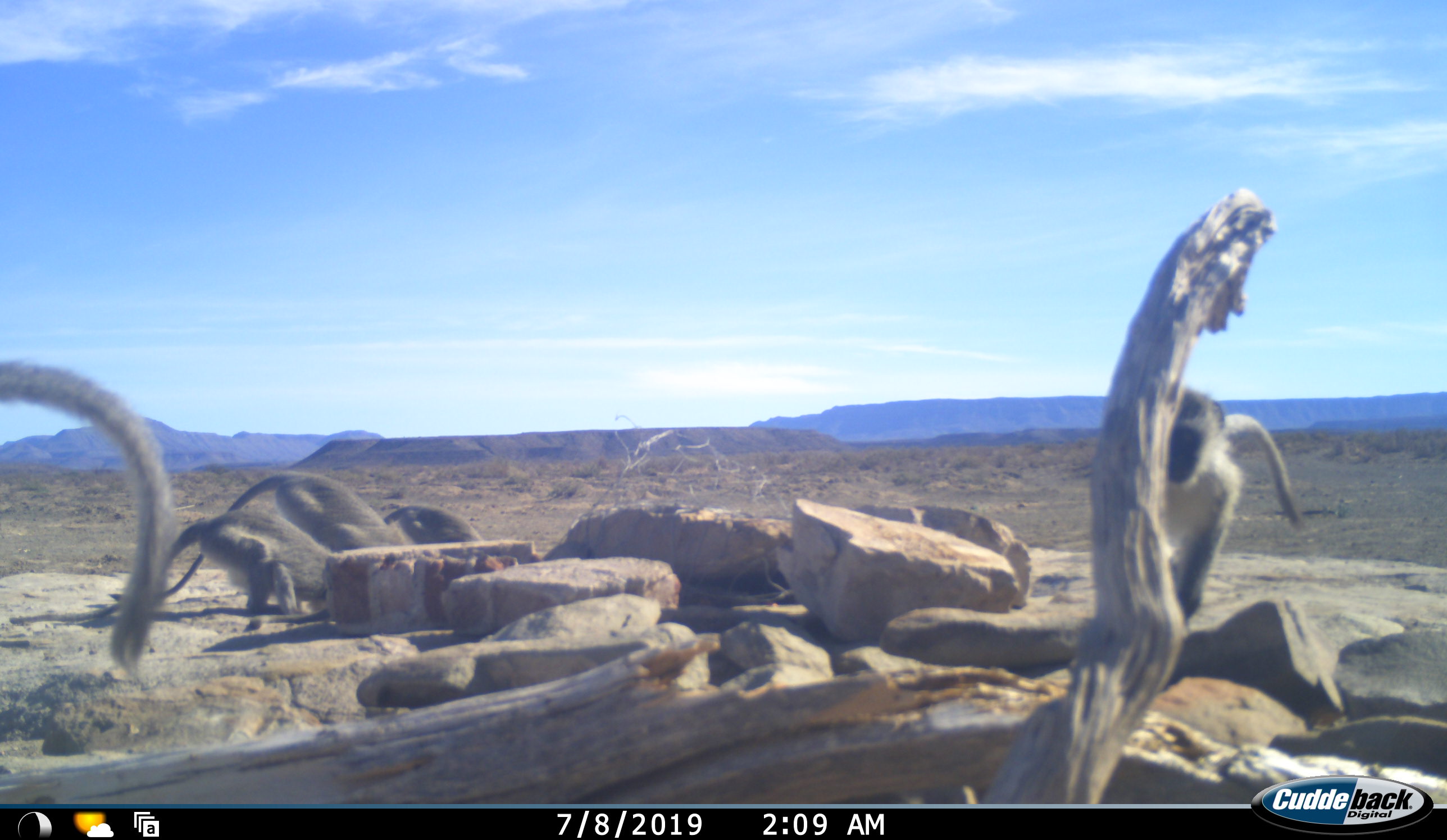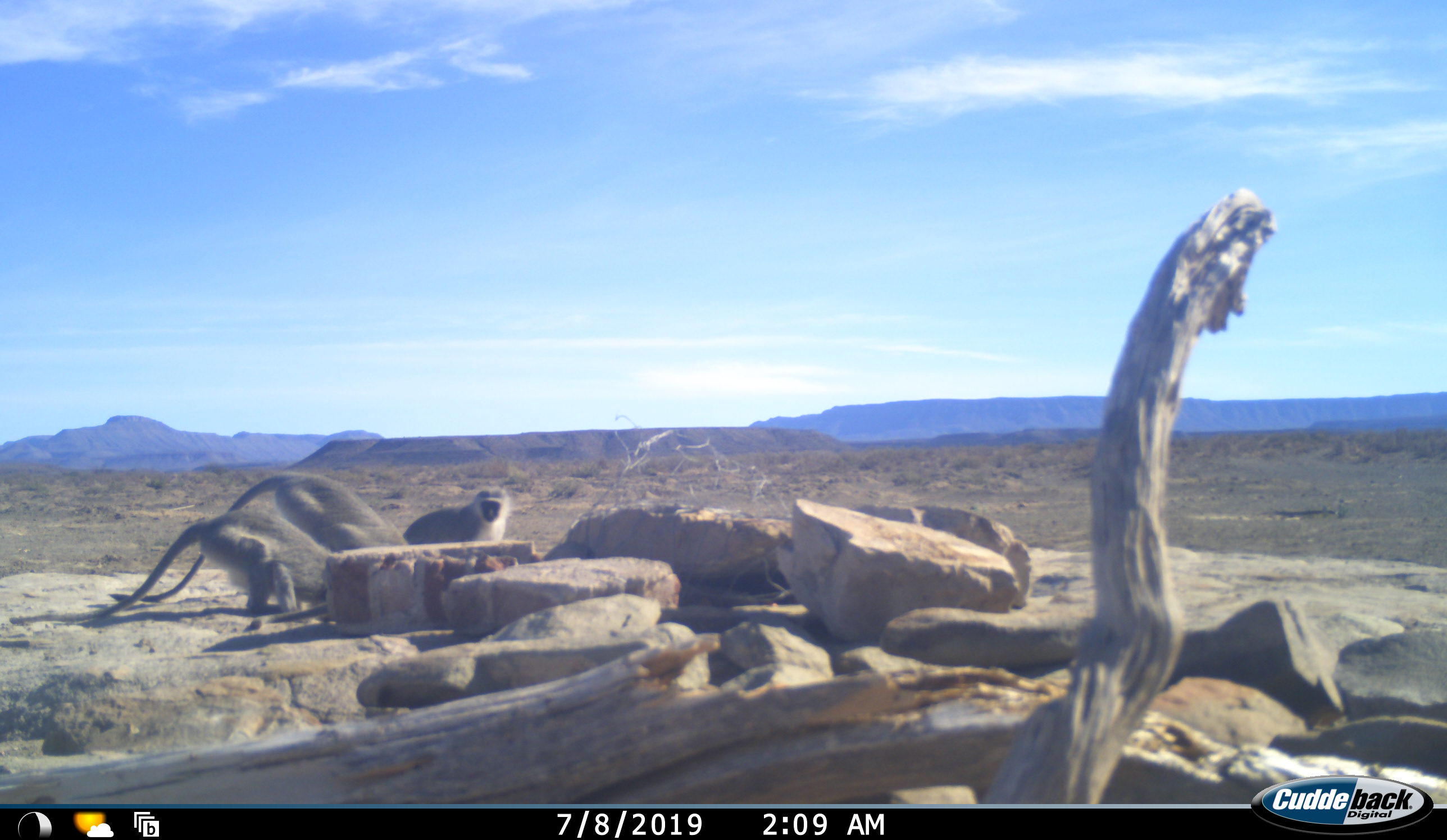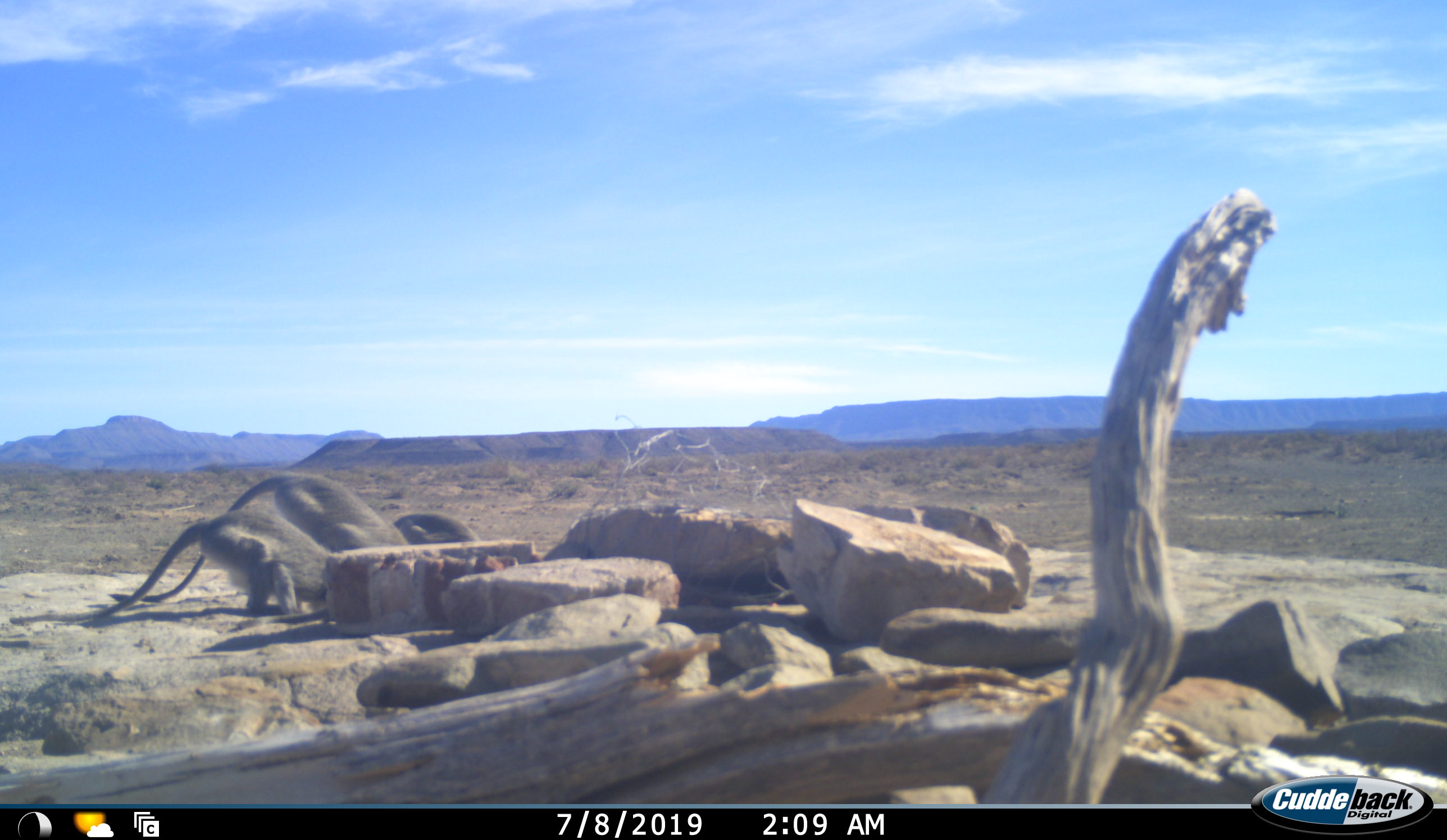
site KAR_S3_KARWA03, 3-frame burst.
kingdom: Animalia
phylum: Chordata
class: Mammalia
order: Primates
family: Cercopithecidae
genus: Chlorocebus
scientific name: Chlorocebus pygerythrus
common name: vervet monkey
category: monkeyvervet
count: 5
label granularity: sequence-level